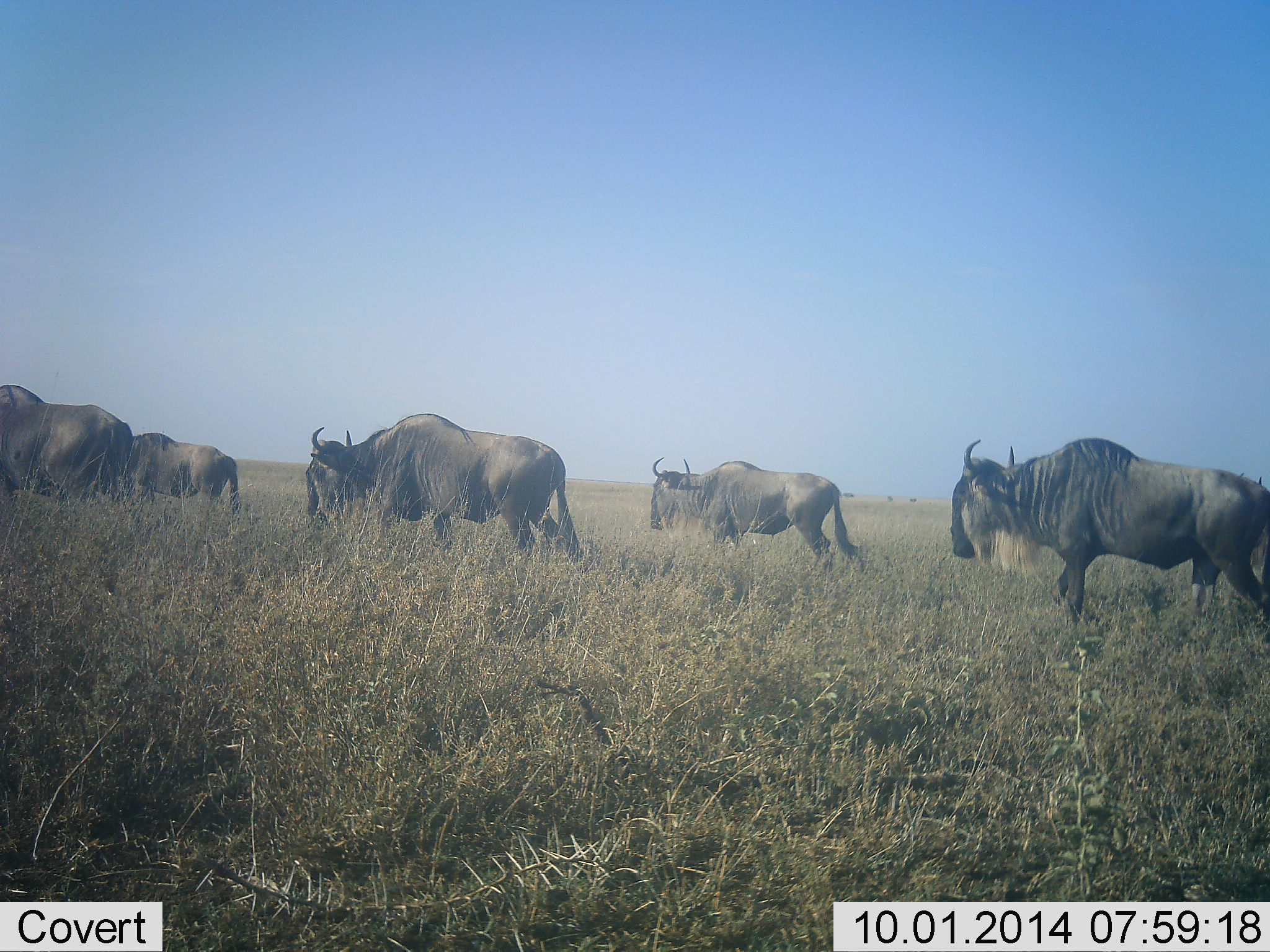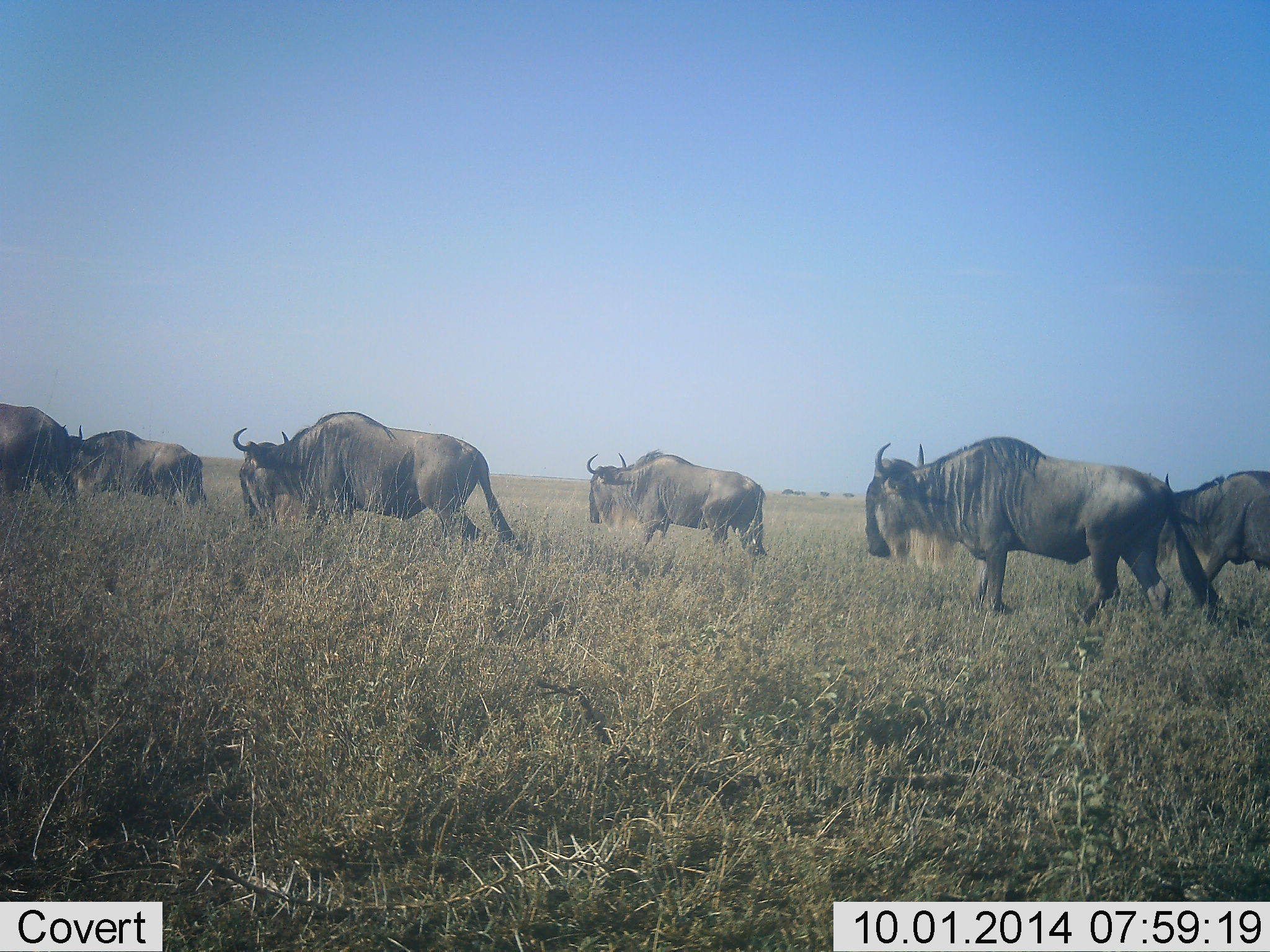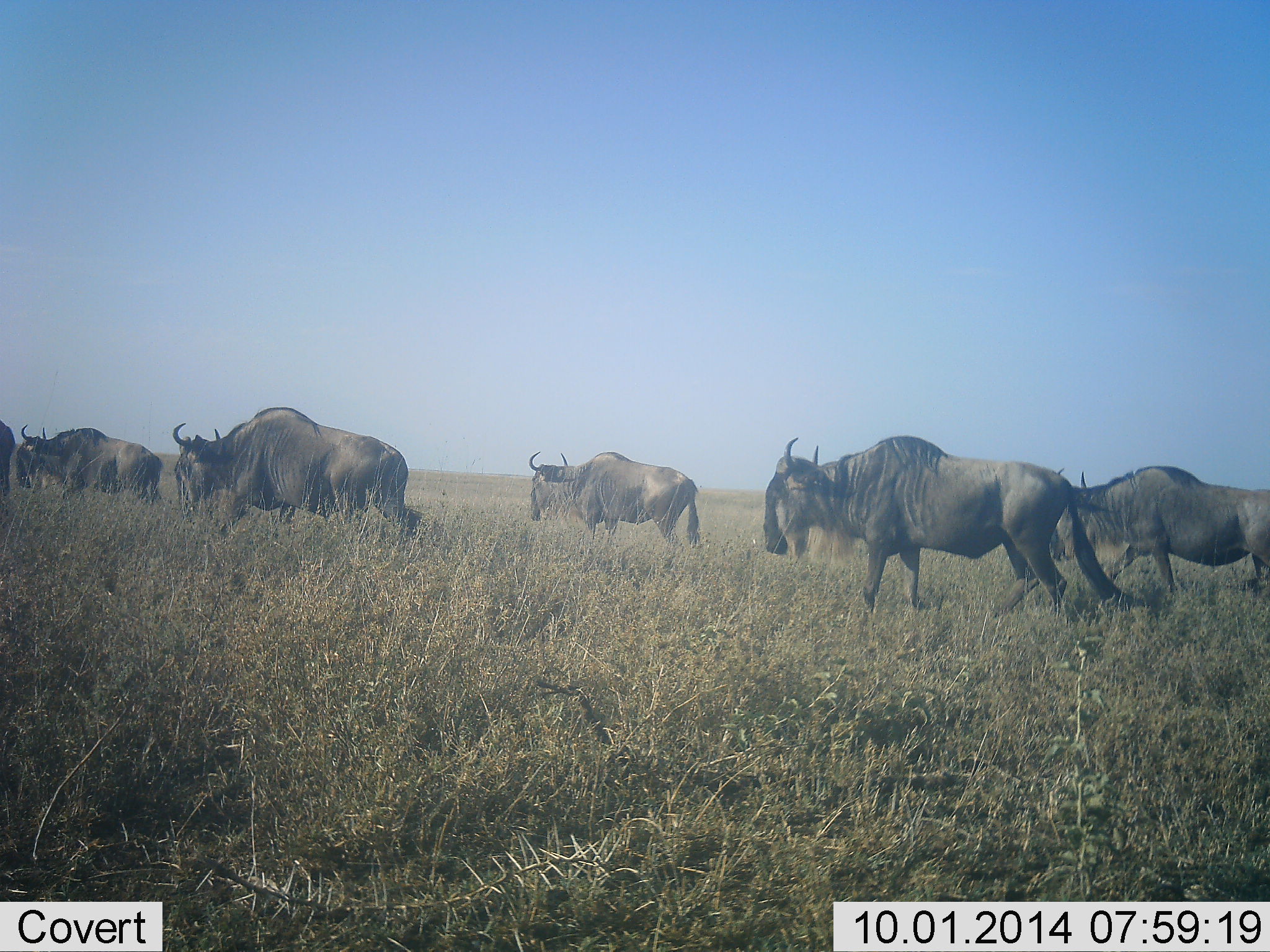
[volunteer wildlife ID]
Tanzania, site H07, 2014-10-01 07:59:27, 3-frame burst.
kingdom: Animalia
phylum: Chordata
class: Mammalia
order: Artiodactyla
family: Bovidae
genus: Connochaetes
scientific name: Connochaetes taurinus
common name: blue wildebeest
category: wildebeest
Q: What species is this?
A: Wildebeest (blue wildebeest) (Connochaetes taurinus).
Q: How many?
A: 6.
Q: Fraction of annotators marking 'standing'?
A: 0%.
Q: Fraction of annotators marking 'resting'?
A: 0%.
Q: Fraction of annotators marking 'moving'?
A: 100%.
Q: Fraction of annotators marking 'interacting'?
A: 0%.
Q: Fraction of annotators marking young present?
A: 0%.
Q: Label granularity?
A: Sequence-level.